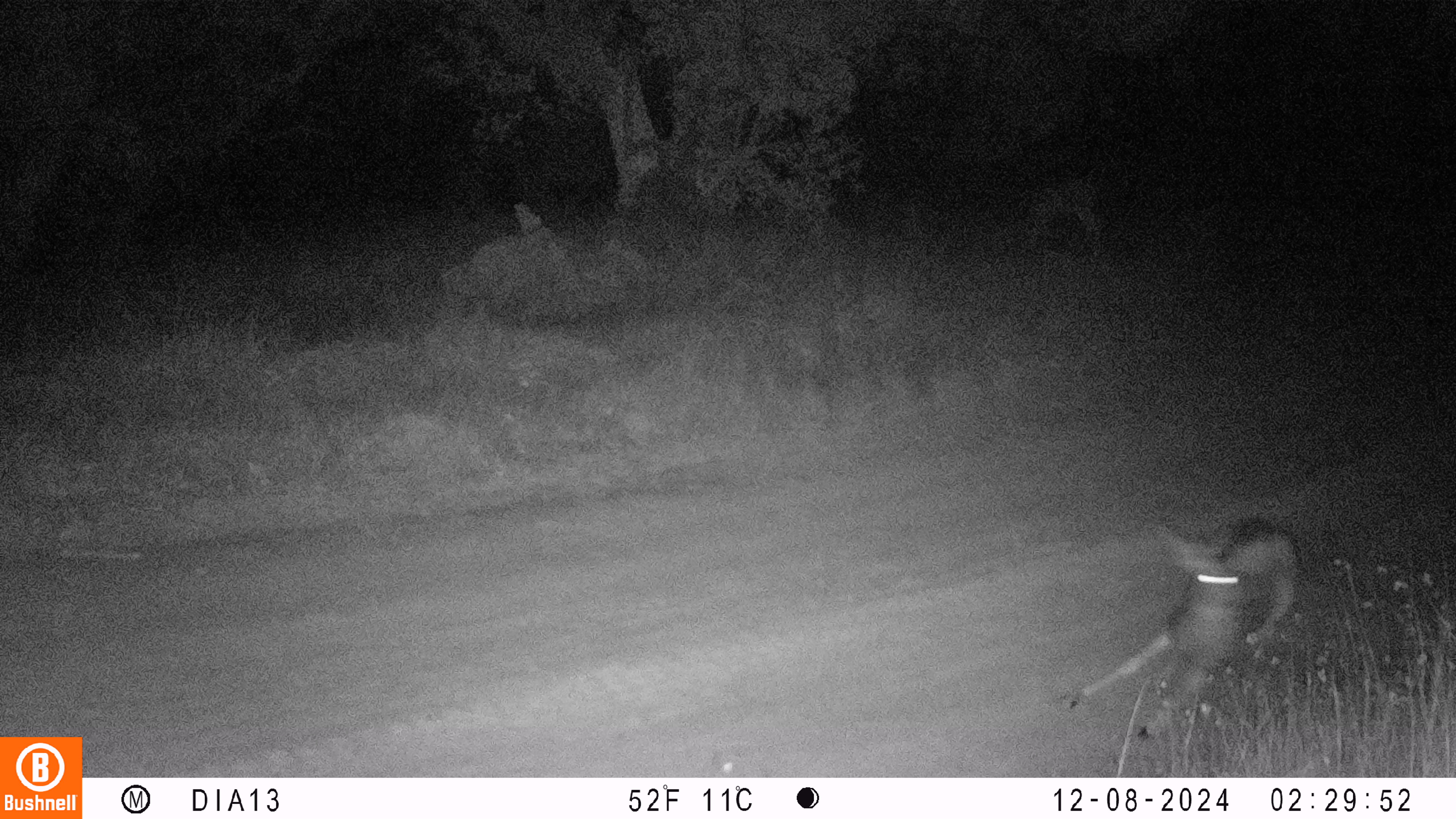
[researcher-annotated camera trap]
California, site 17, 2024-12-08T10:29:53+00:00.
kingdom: Animalia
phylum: Chordata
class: Mammalia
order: Artiodactyla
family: Cervidae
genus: Odocoileus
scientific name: Odocoileus hemionus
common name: mule deer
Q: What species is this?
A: Mule deer (Odocoileus hemionus).